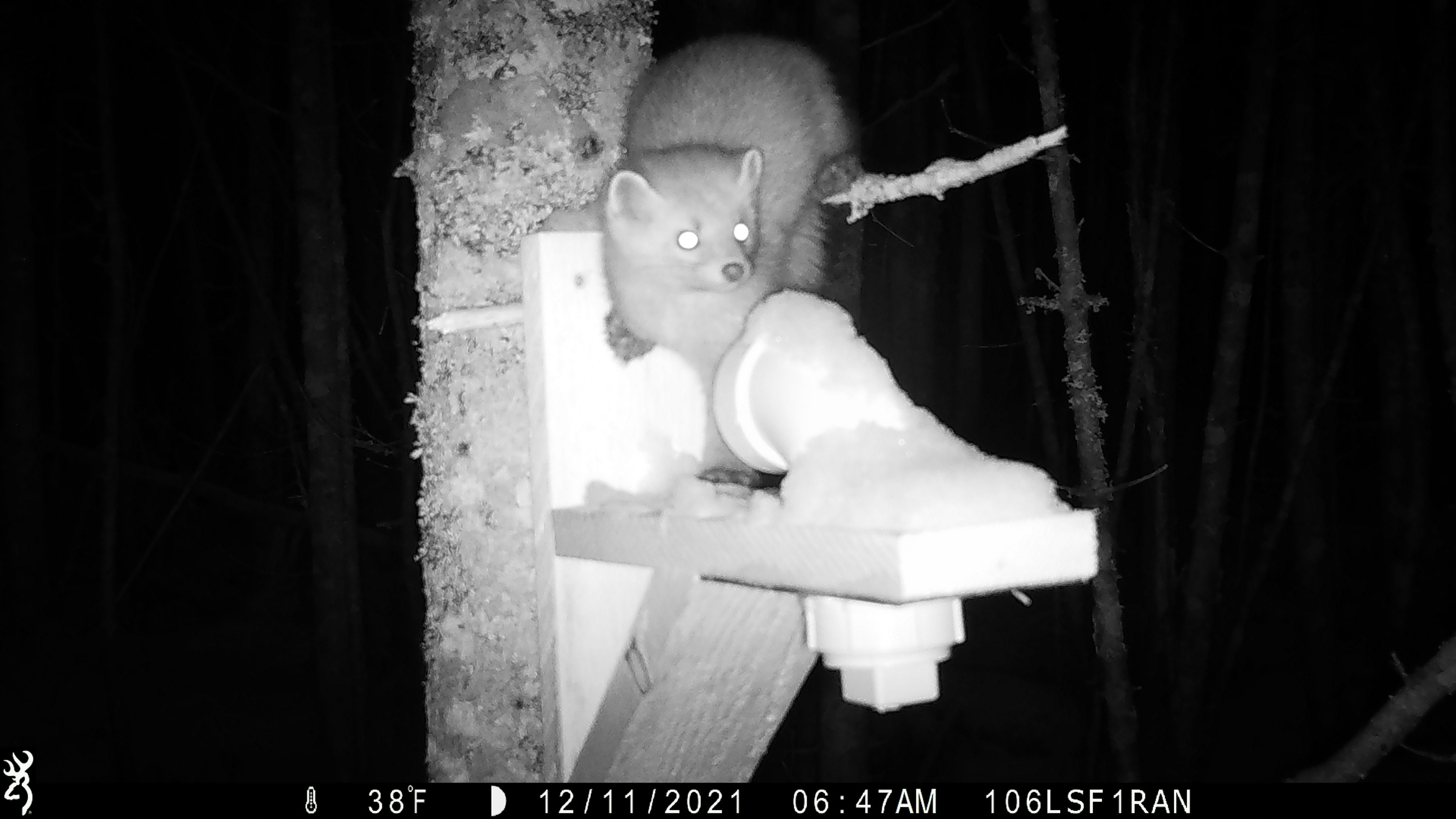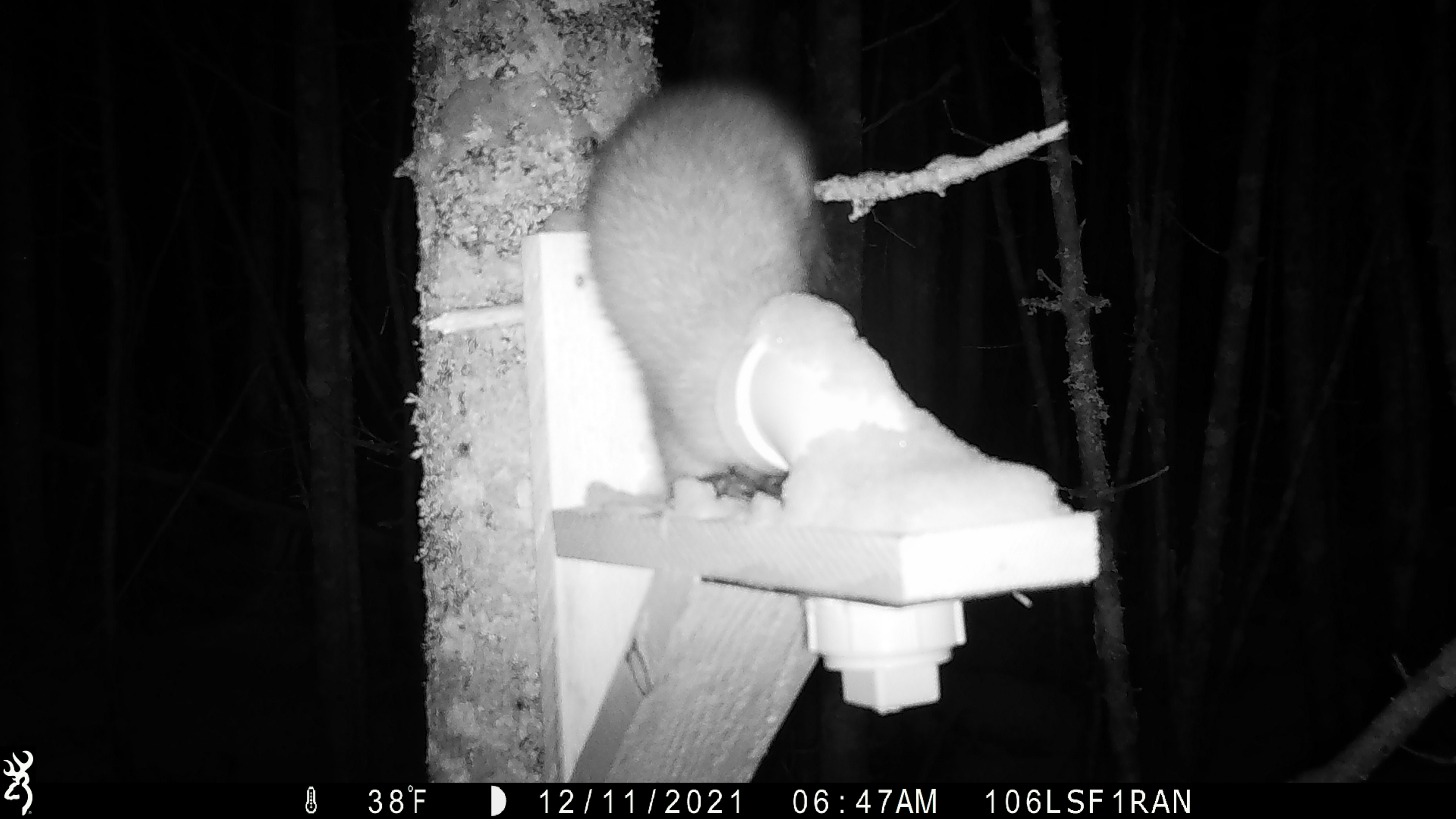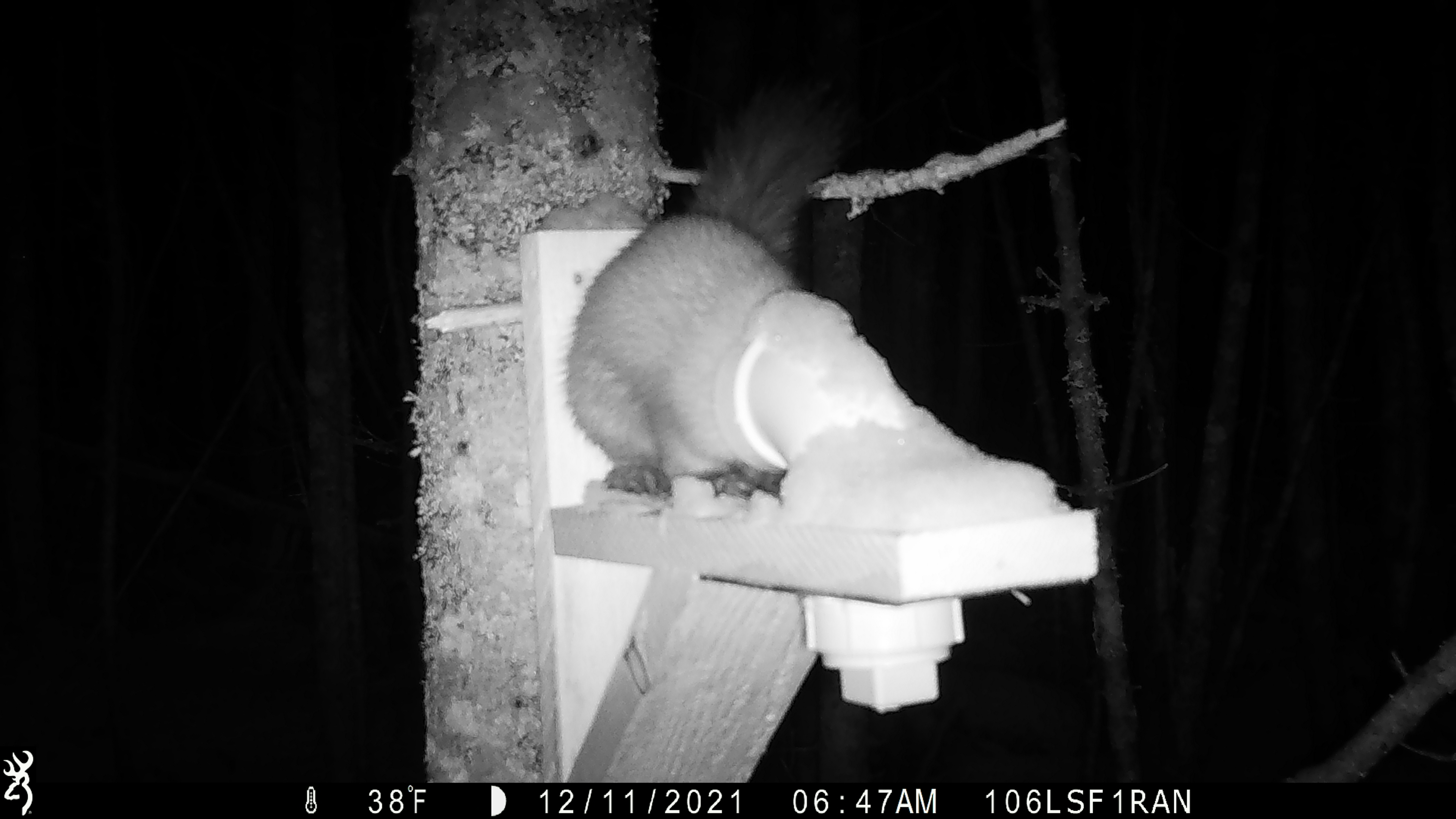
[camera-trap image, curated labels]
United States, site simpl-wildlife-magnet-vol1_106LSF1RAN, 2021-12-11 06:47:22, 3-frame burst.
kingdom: Animalia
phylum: Chordata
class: Mammalia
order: Carnivora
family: Mustelidae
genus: Martes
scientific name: Martes americana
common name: american marten